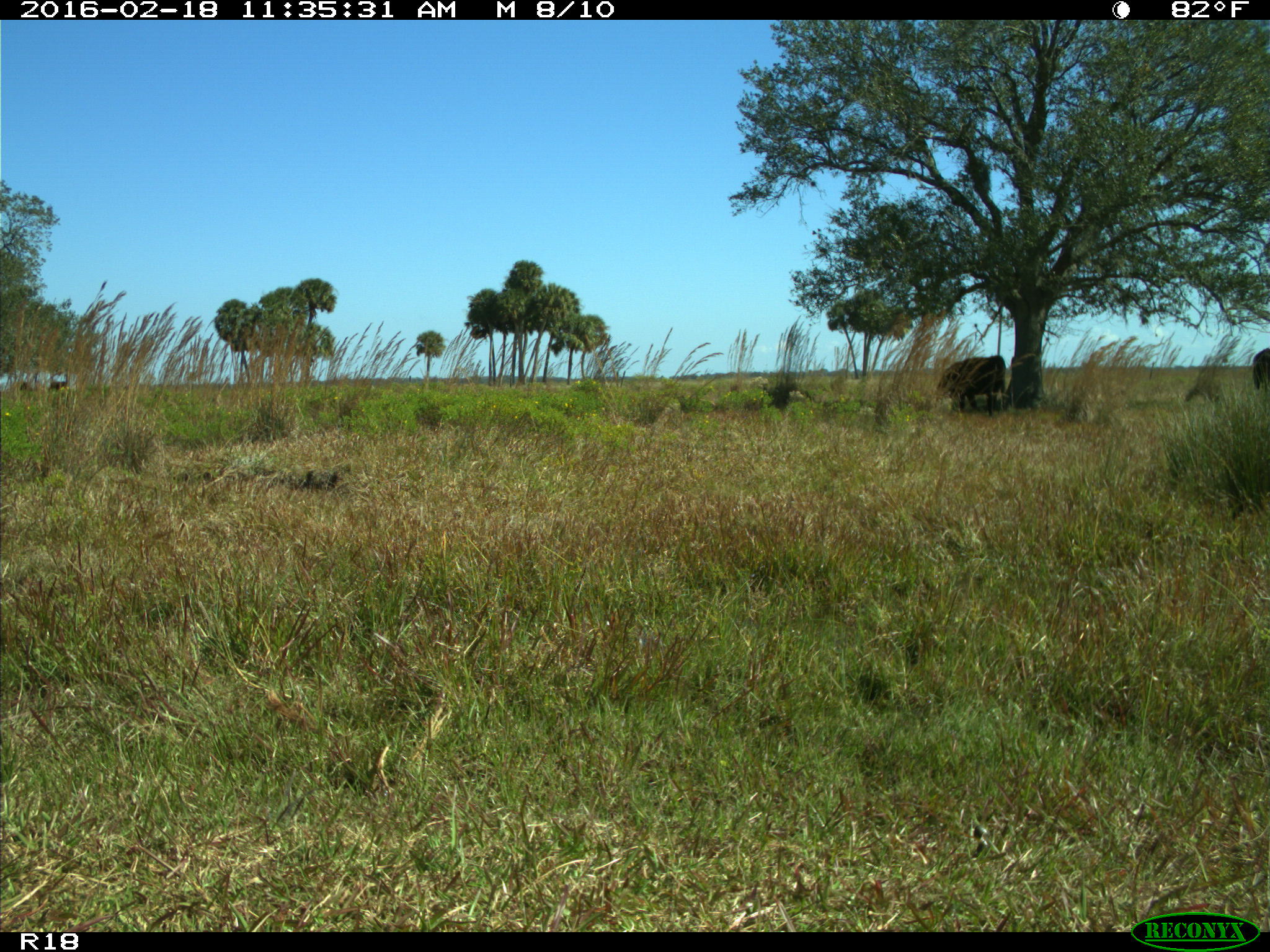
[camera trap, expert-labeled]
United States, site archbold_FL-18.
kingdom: Animalia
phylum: Chordata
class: Mammalia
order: Artiodactyla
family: Bovidae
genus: Bos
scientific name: Bos taurus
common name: domestic cow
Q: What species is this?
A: Bos taurus (domestic cow).